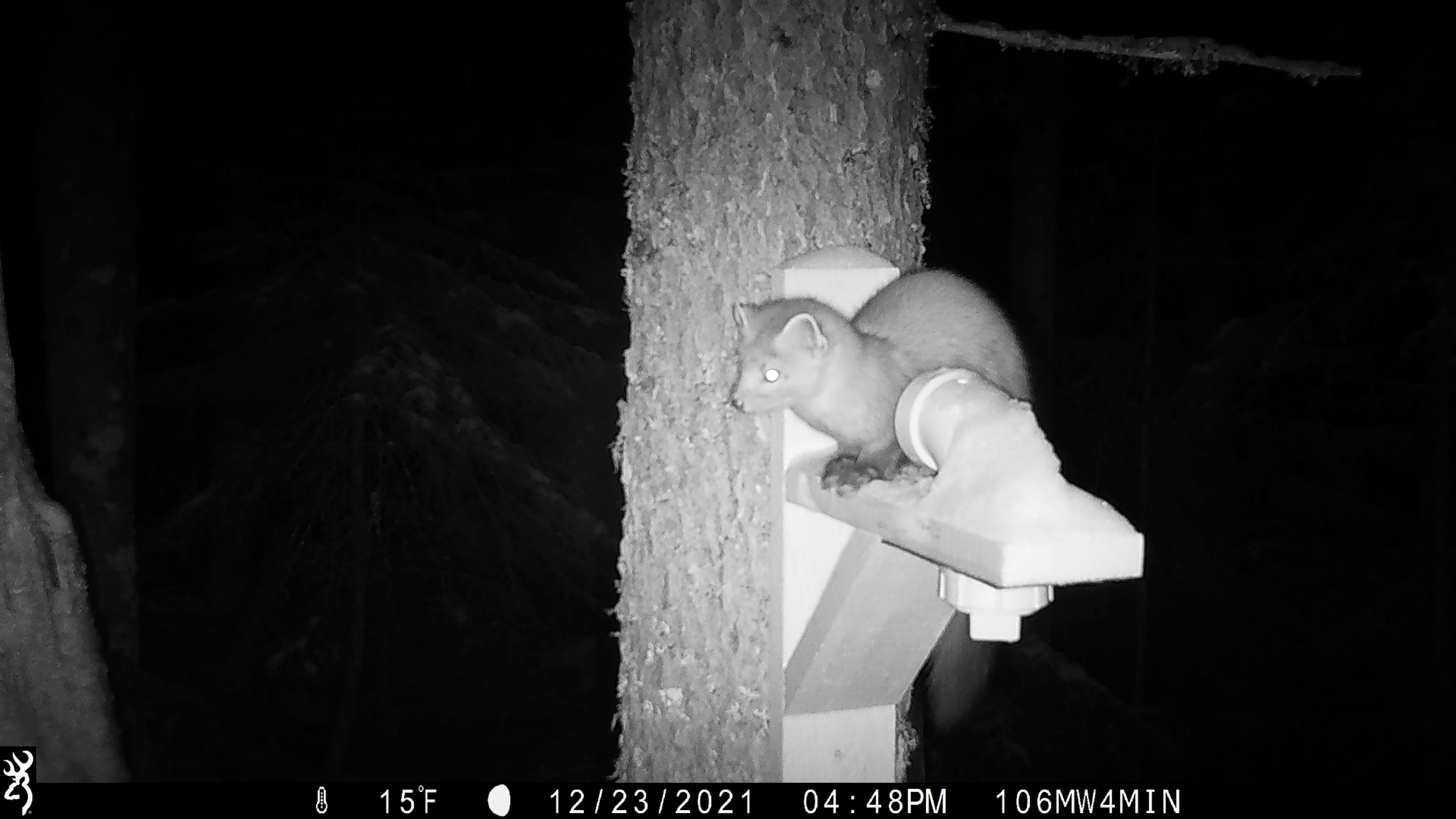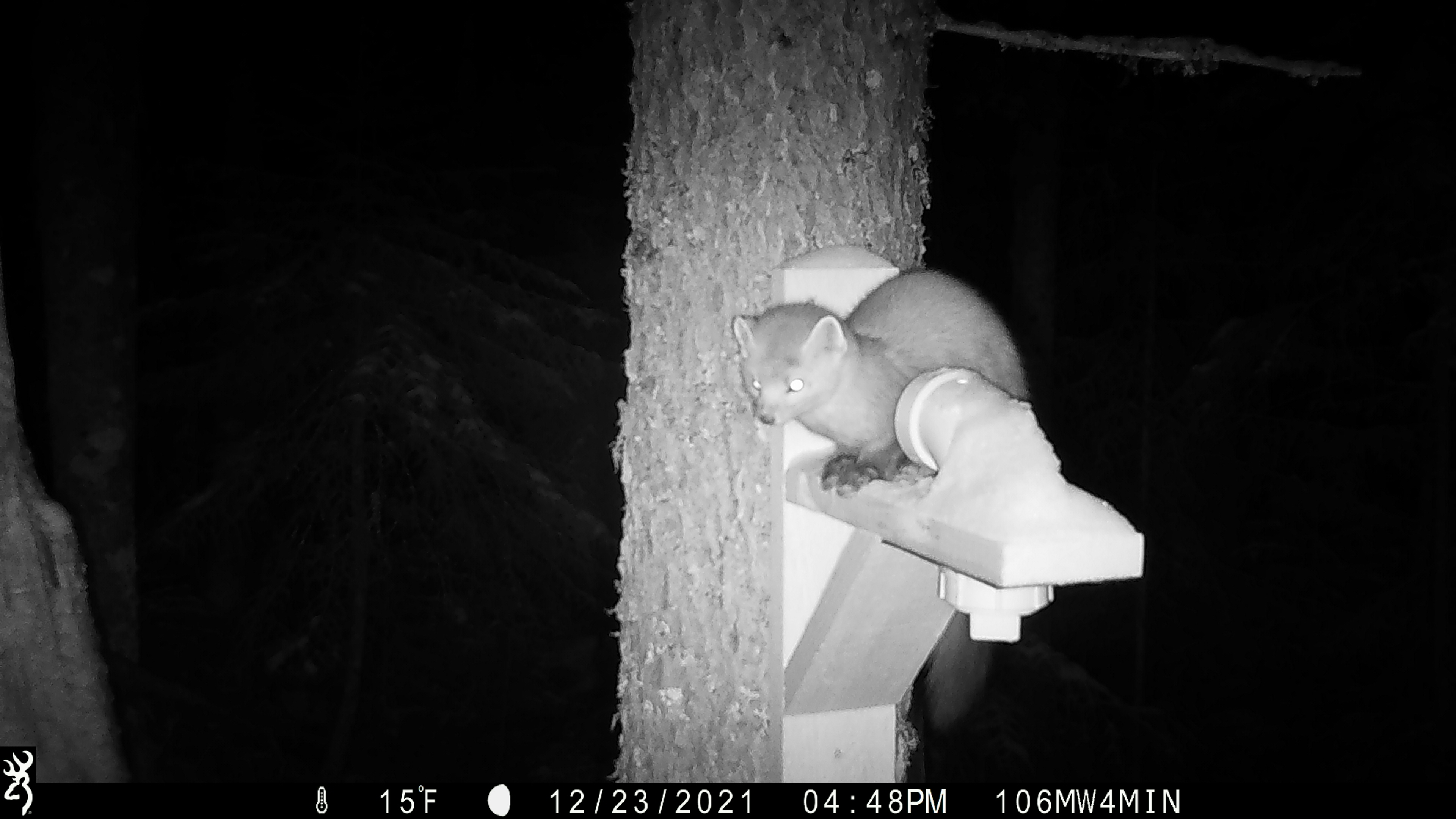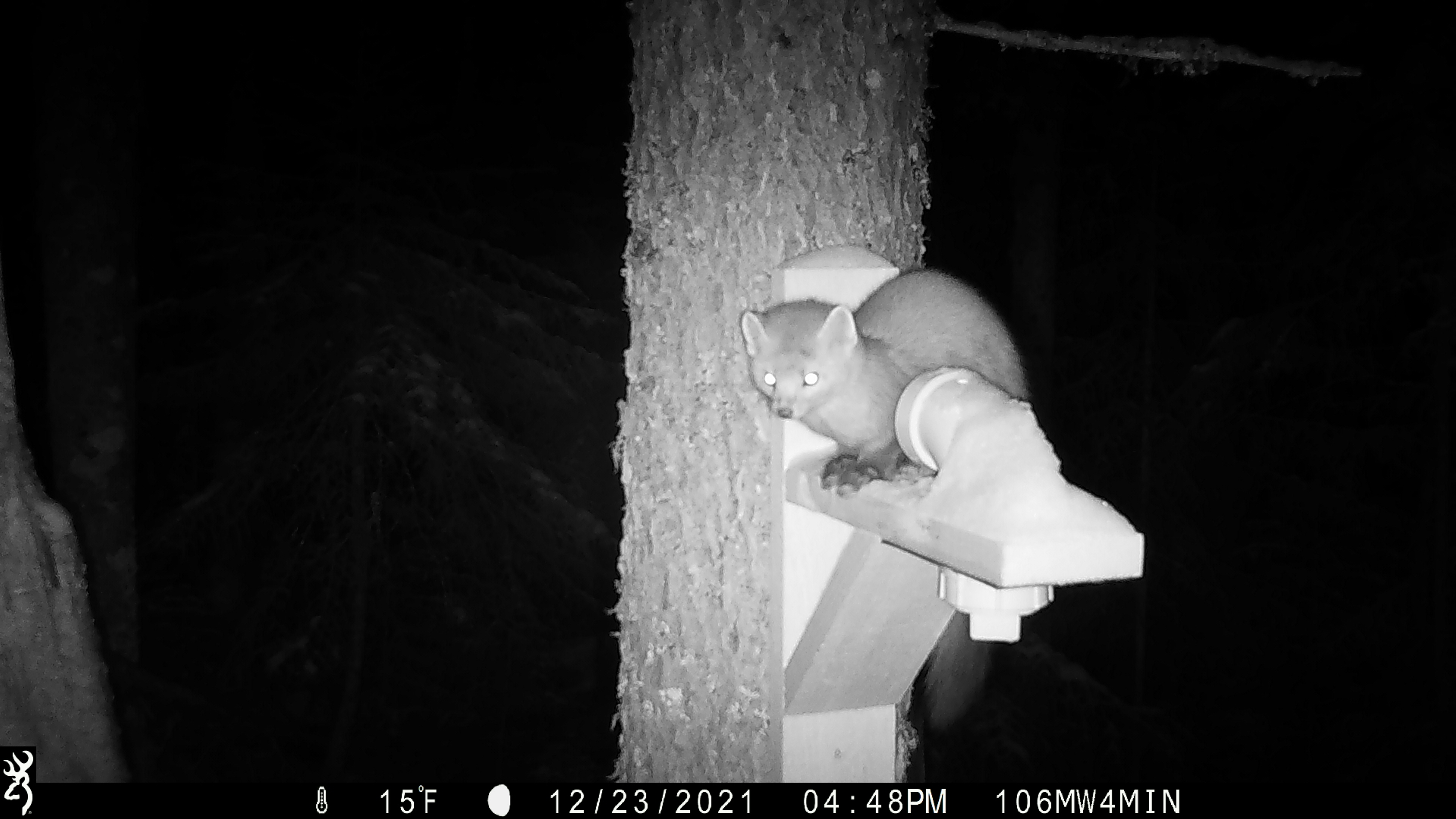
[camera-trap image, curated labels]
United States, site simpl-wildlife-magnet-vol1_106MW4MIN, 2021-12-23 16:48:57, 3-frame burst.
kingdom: Animalia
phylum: Chordata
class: Mammalia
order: Carnivora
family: Mustelidae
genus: Martes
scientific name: Martes americana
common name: american marten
American marten (Martes americana).